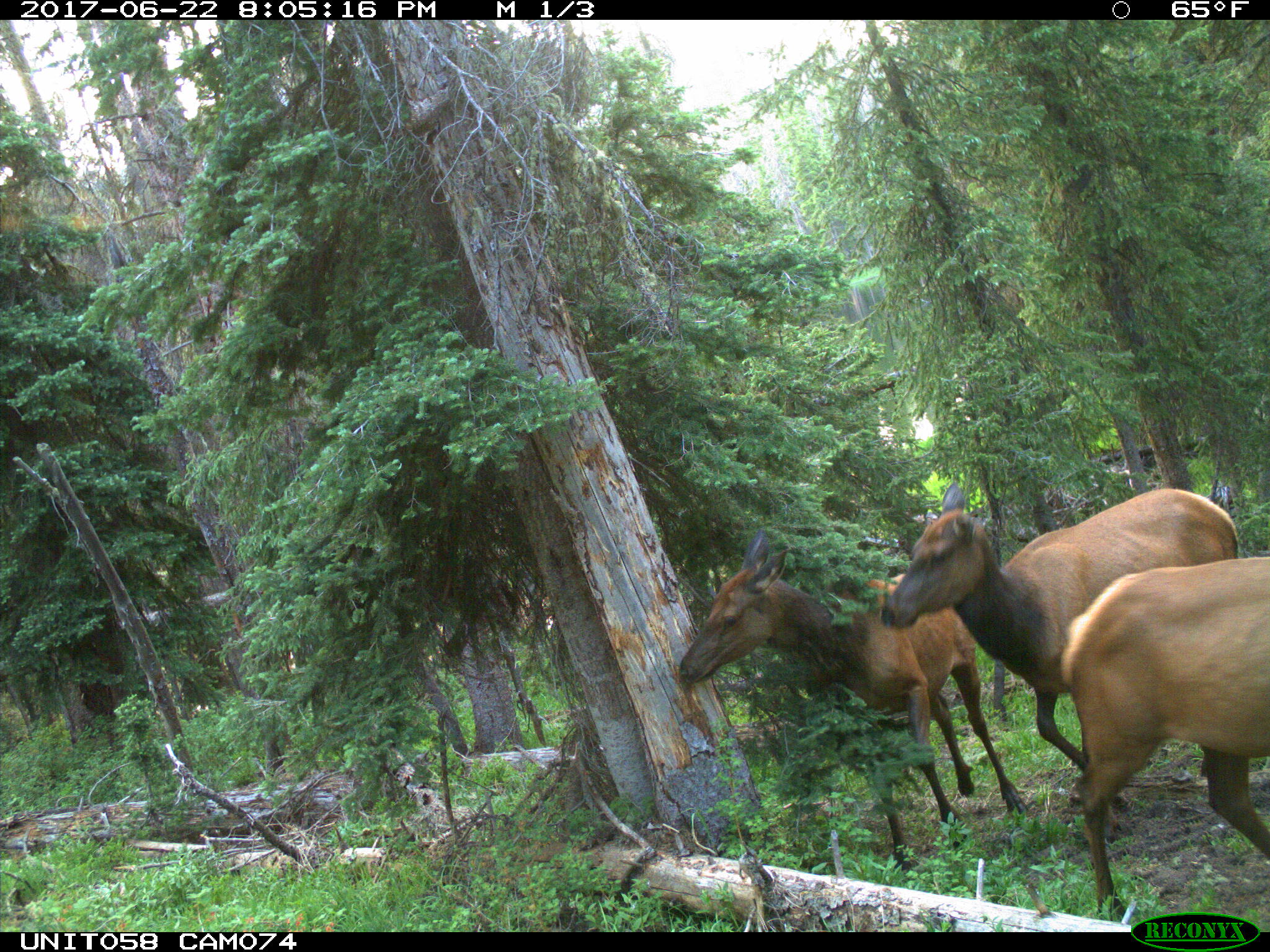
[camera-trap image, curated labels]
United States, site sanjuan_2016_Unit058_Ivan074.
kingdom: Animalia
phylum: Chordata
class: Mammalia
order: Artiodactyla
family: Cervidae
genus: Cervus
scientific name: Cervus elaphus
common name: red deer